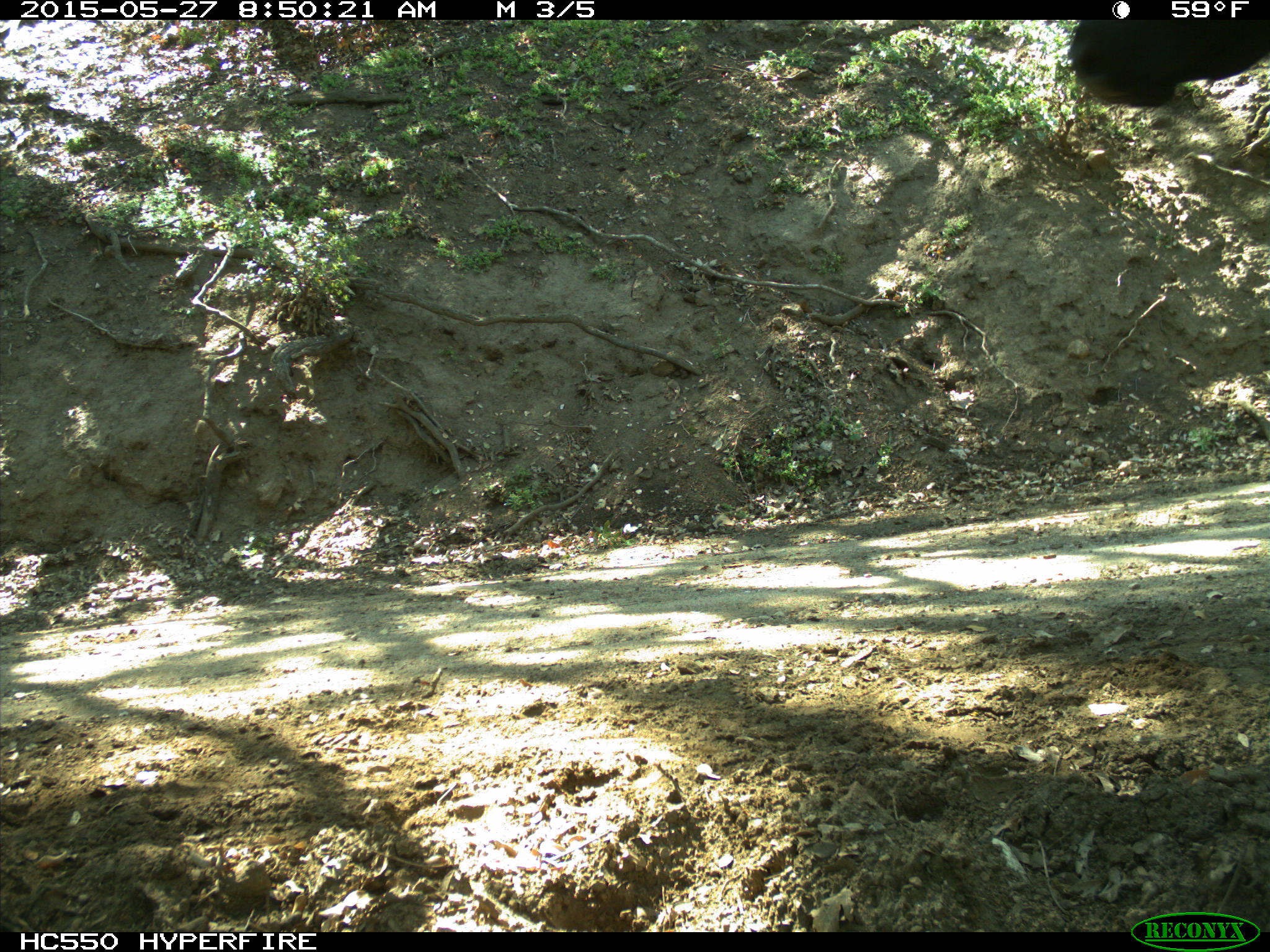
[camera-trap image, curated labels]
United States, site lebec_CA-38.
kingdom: Animalia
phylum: Chordata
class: Mammalia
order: Artiodactyla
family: Bovidae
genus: Bos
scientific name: Bos taurus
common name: domestic cow